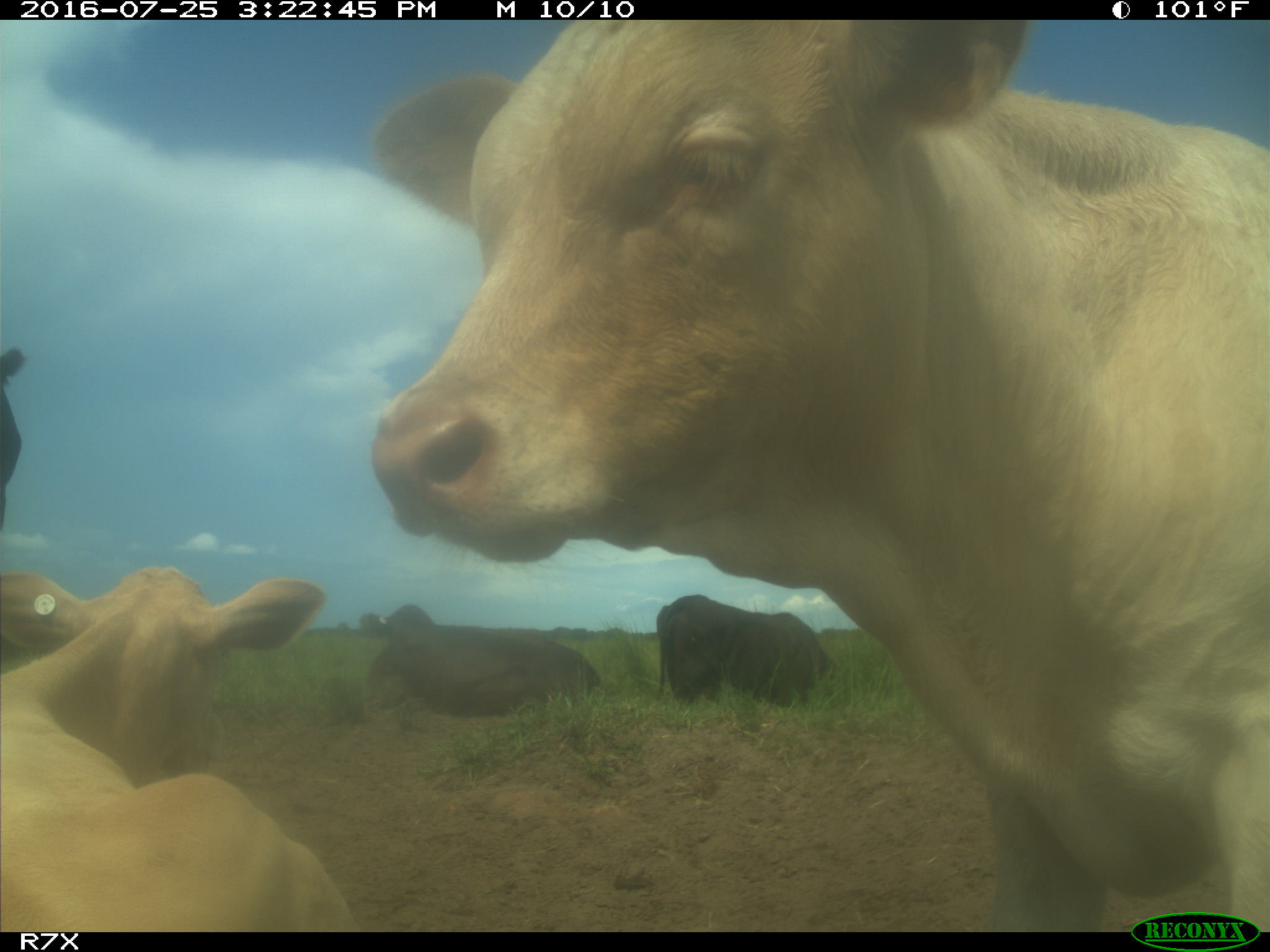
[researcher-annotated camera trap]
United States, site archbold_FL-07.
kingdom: Animalia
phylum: Chordata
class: Mammalia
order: Artiodactyla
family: Bovidae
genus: Bos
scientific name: Bos taurus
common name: domestic cow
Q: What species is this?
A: Bos taurus (domestic cow).